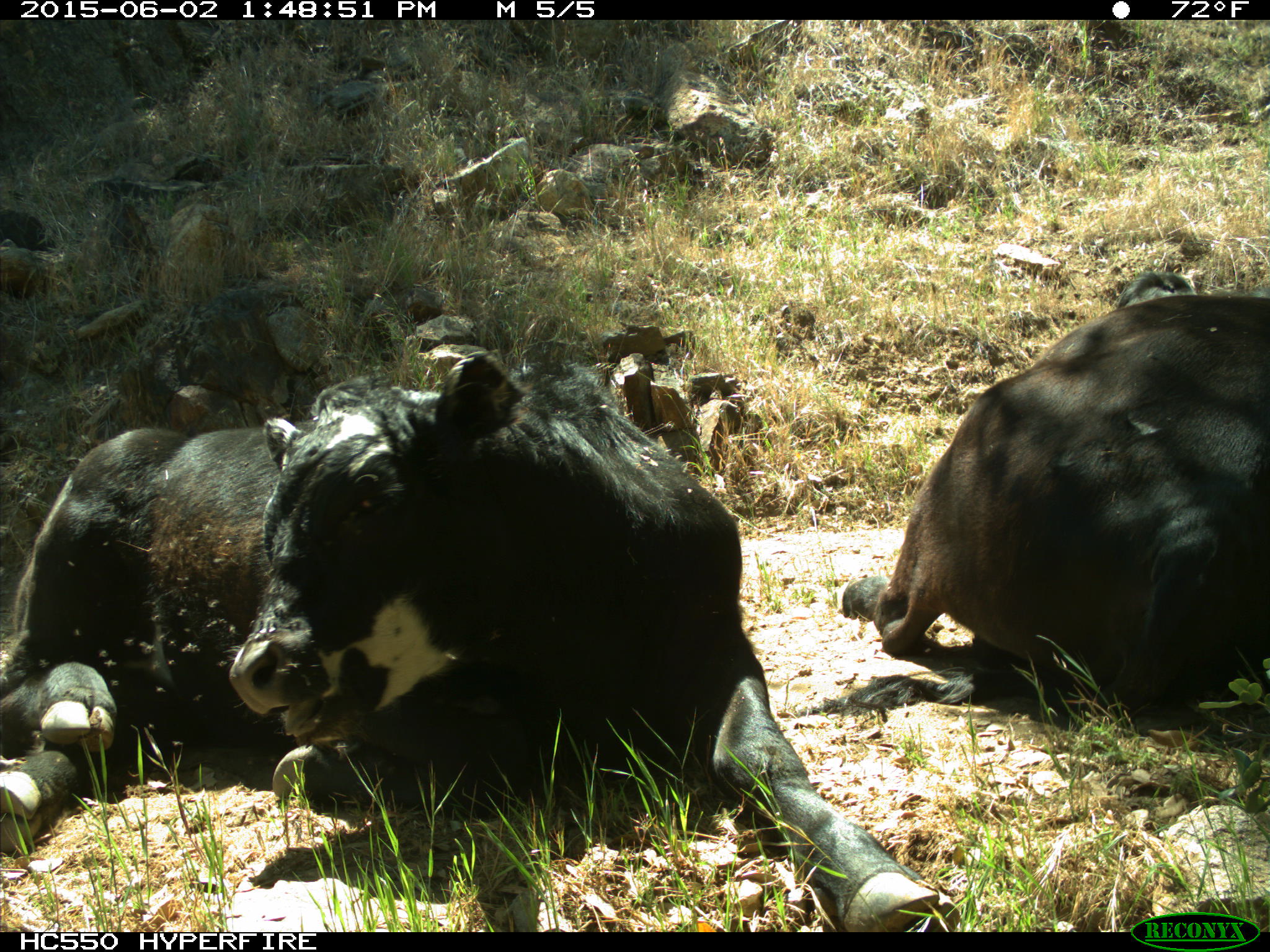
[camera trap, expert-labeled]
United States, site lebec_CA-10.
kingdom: Animalia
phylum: Chordata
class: Mammalia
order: Artiodactyla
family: Bovidae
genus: Bos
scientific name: Bos taurus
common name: domestic cow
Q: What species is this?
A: Bos taurus (domestic cow).